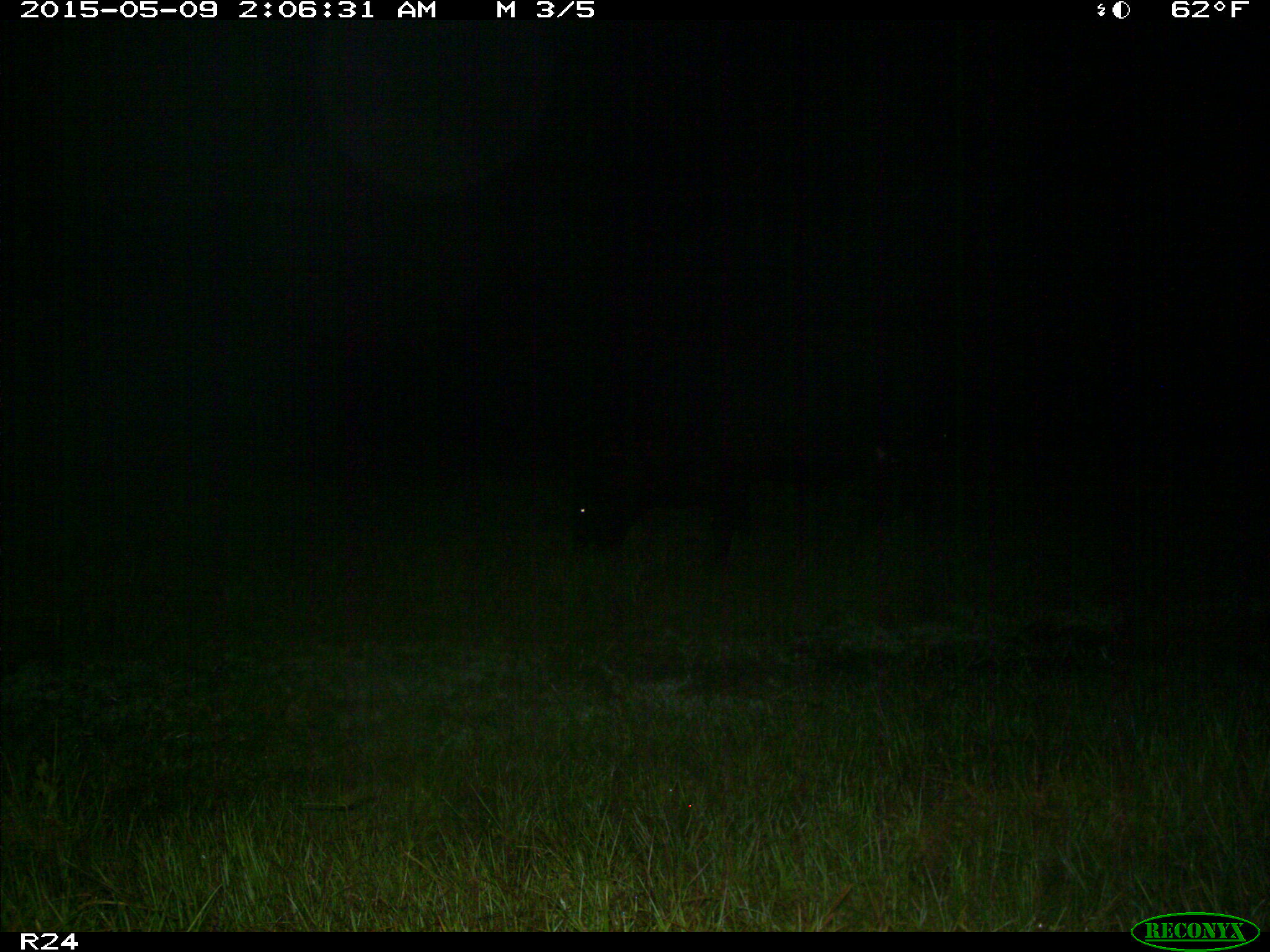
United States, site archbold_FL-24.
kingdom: Animalia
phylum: Chordata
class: Mammalia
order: Artiodactyla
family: Bovidae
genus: Bos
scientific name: Bos taurus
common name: domestic cow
Bos taurus (domestic cow).